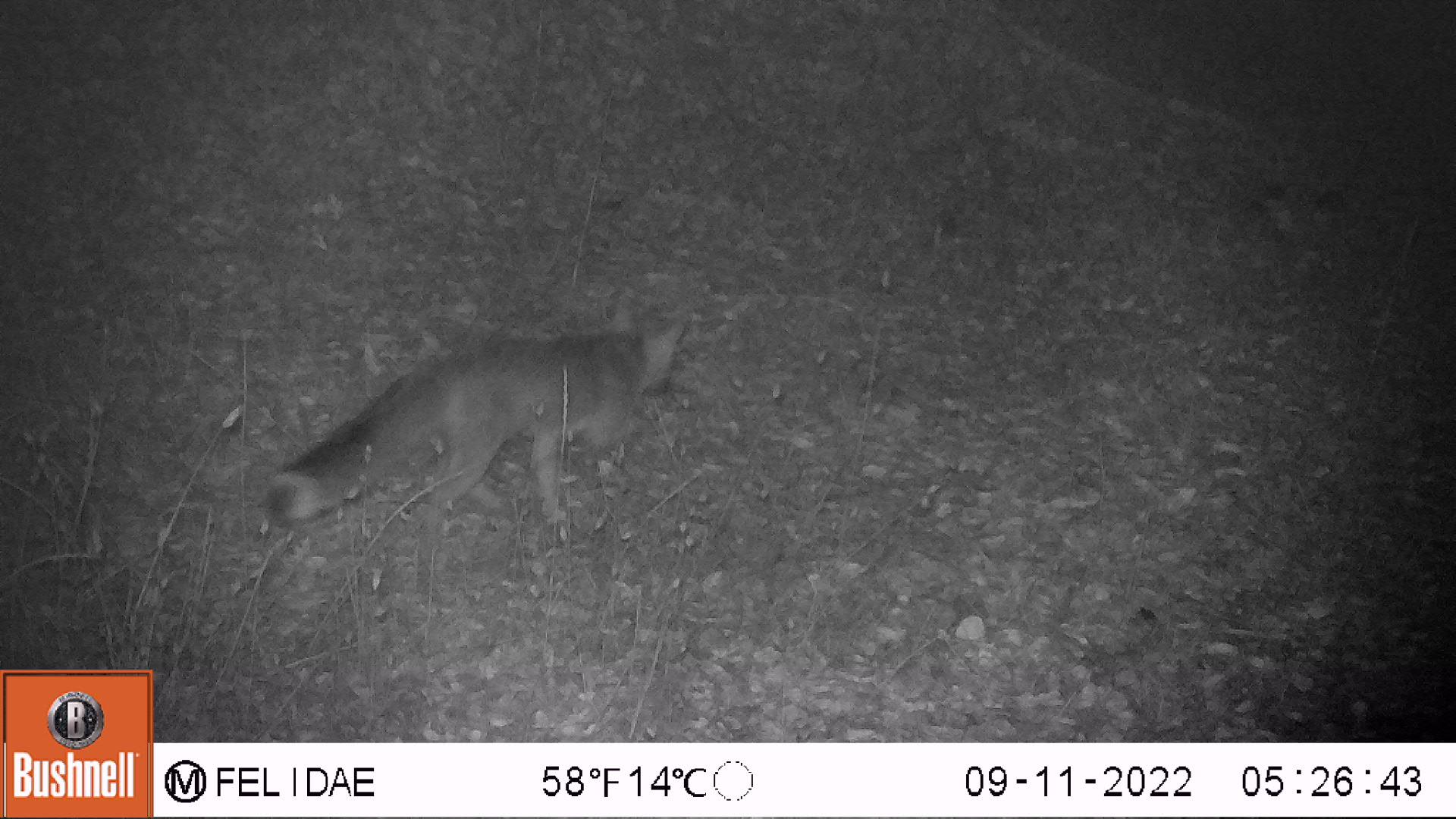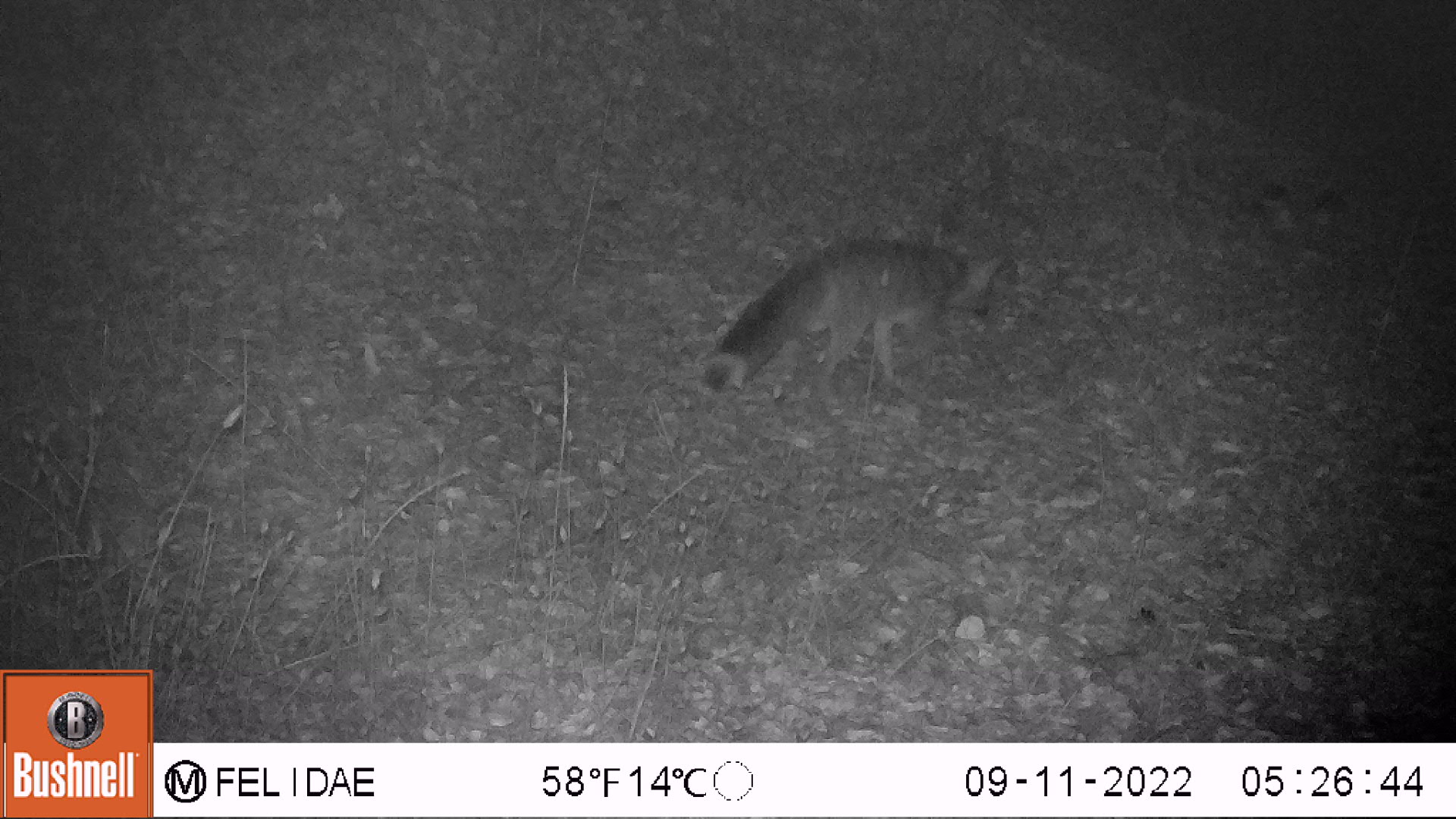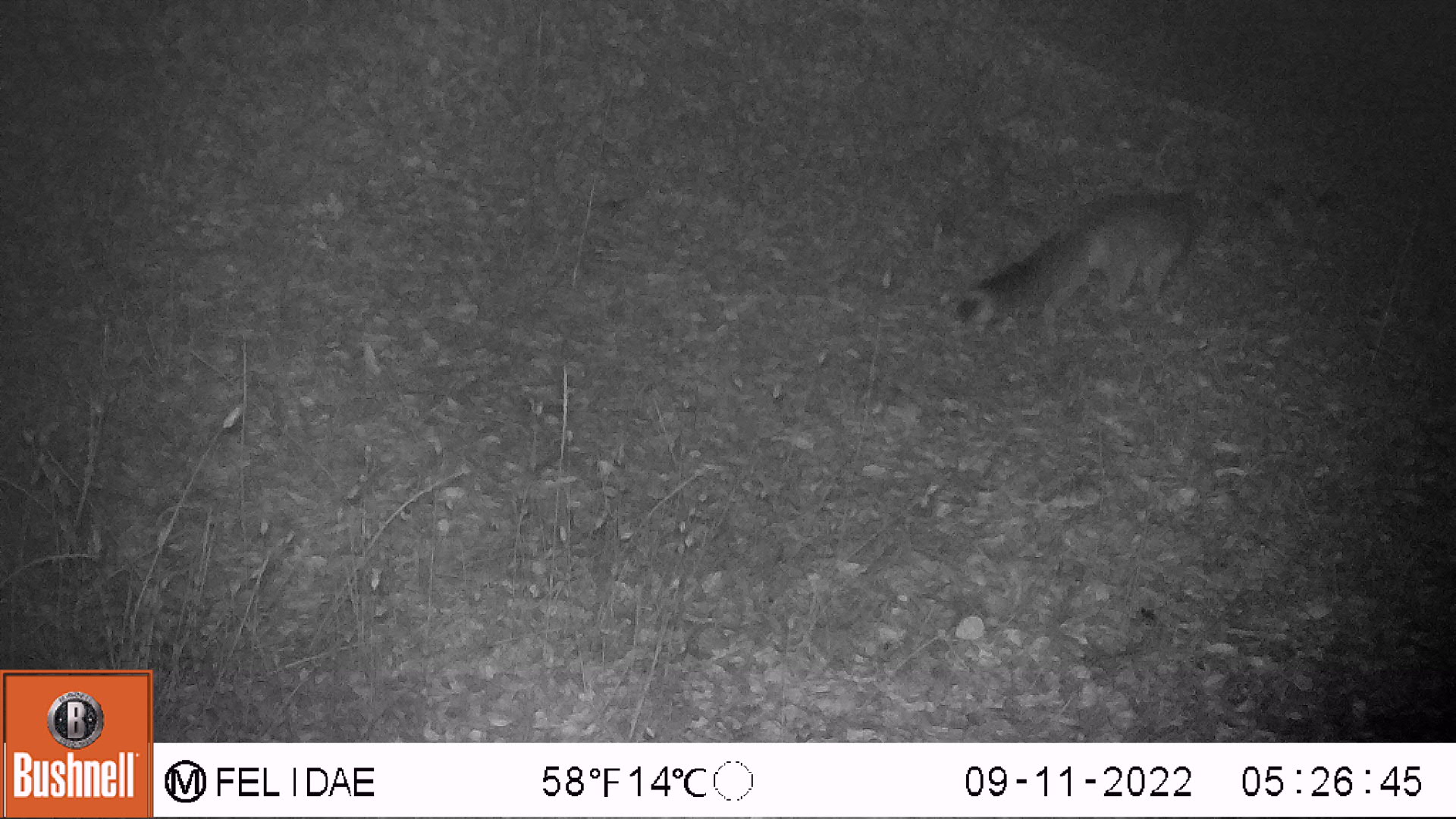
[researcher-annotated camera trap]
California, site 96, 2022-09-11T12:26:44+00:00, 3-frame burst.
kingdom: Animalia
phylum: Chordata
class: Mammalia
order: Carnivora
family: Canidae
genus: Urocyon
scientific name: Urocyon cinereoargenteus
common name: gray fox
Gray fox (Urocyon cinereoargenteus).